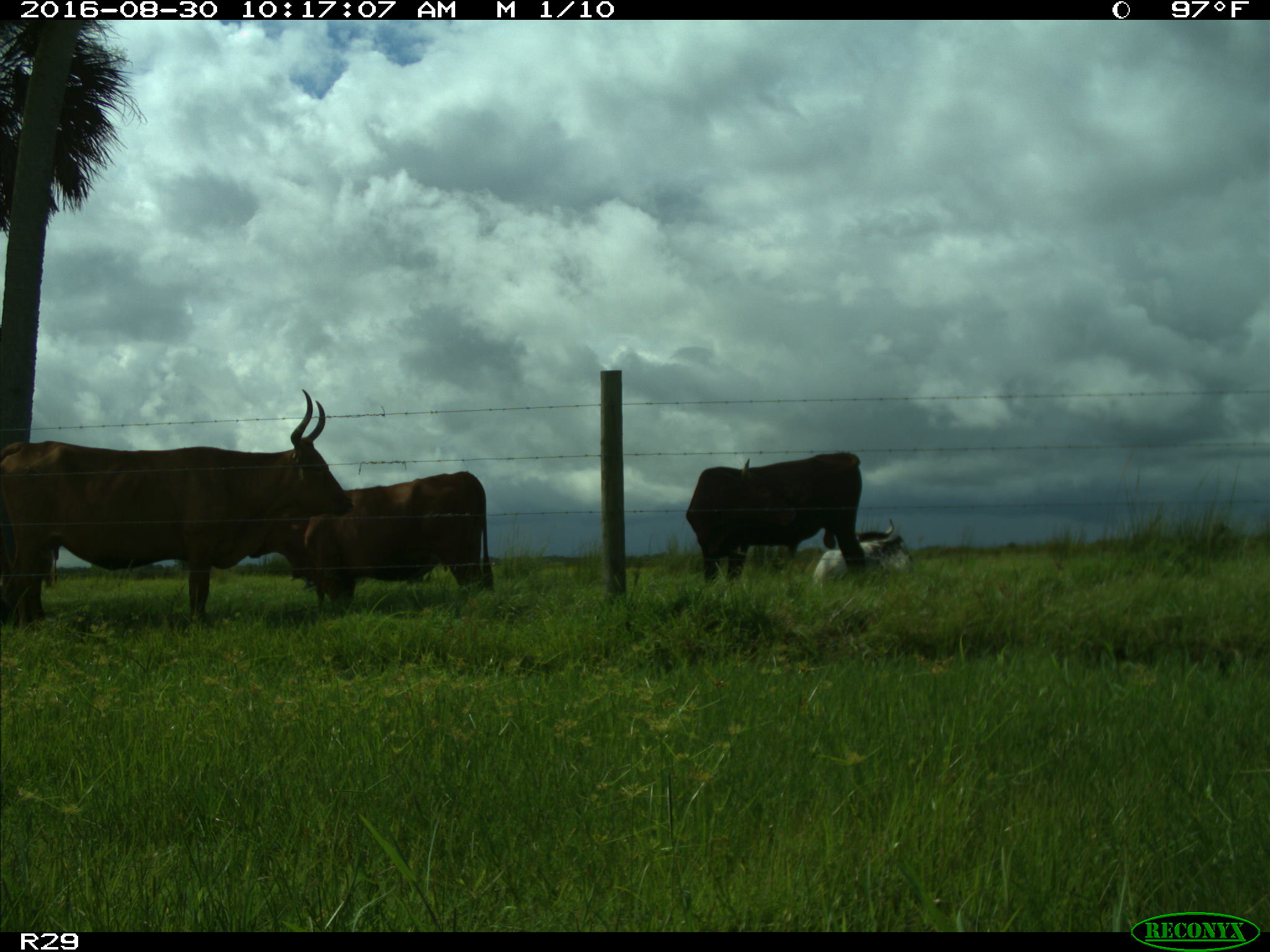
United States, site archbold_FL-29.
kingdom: Animalia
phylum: Chordata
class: Mammalia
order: Artiodactyla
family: Bovidae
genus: Bos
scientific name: Bos taurus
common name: domestic cow